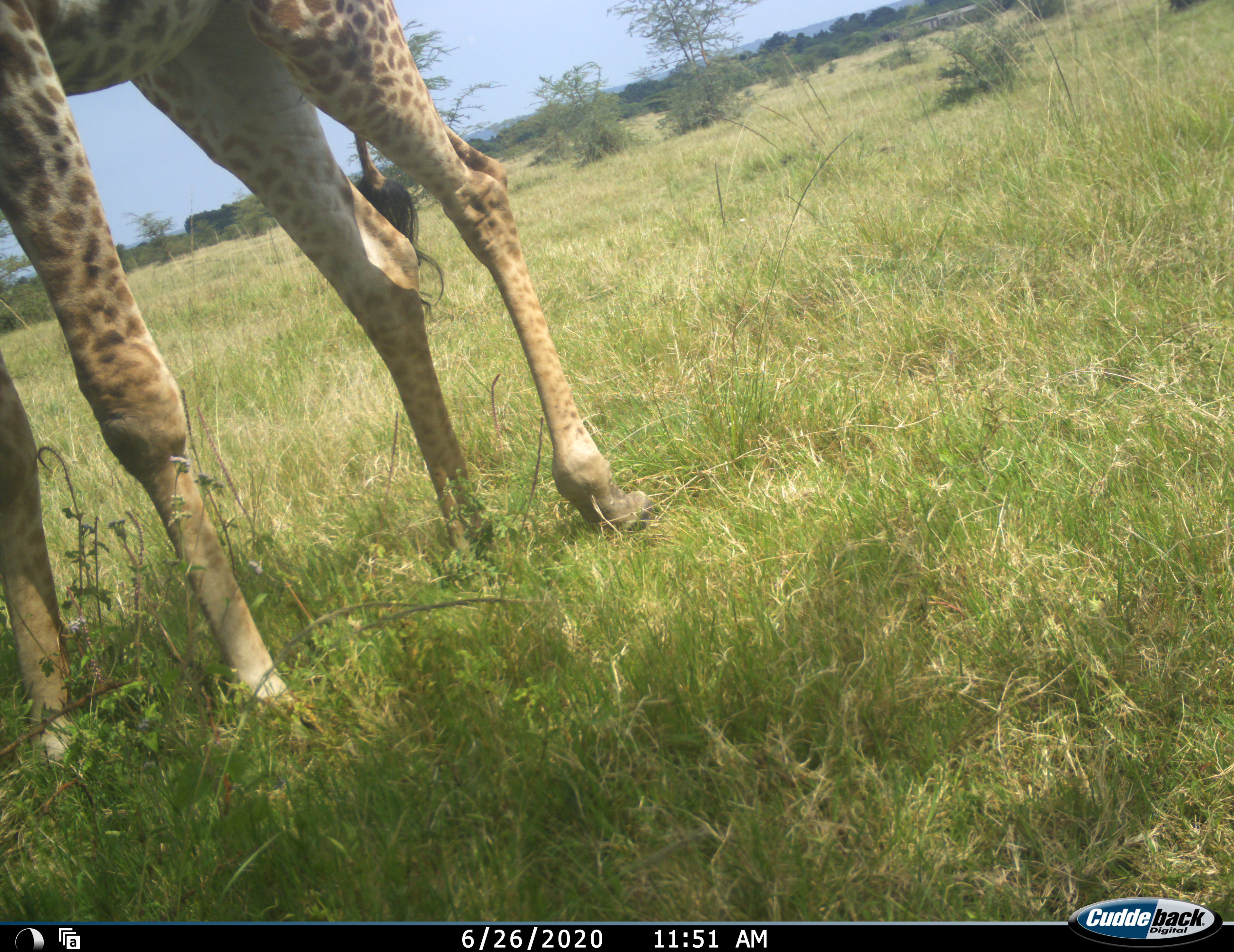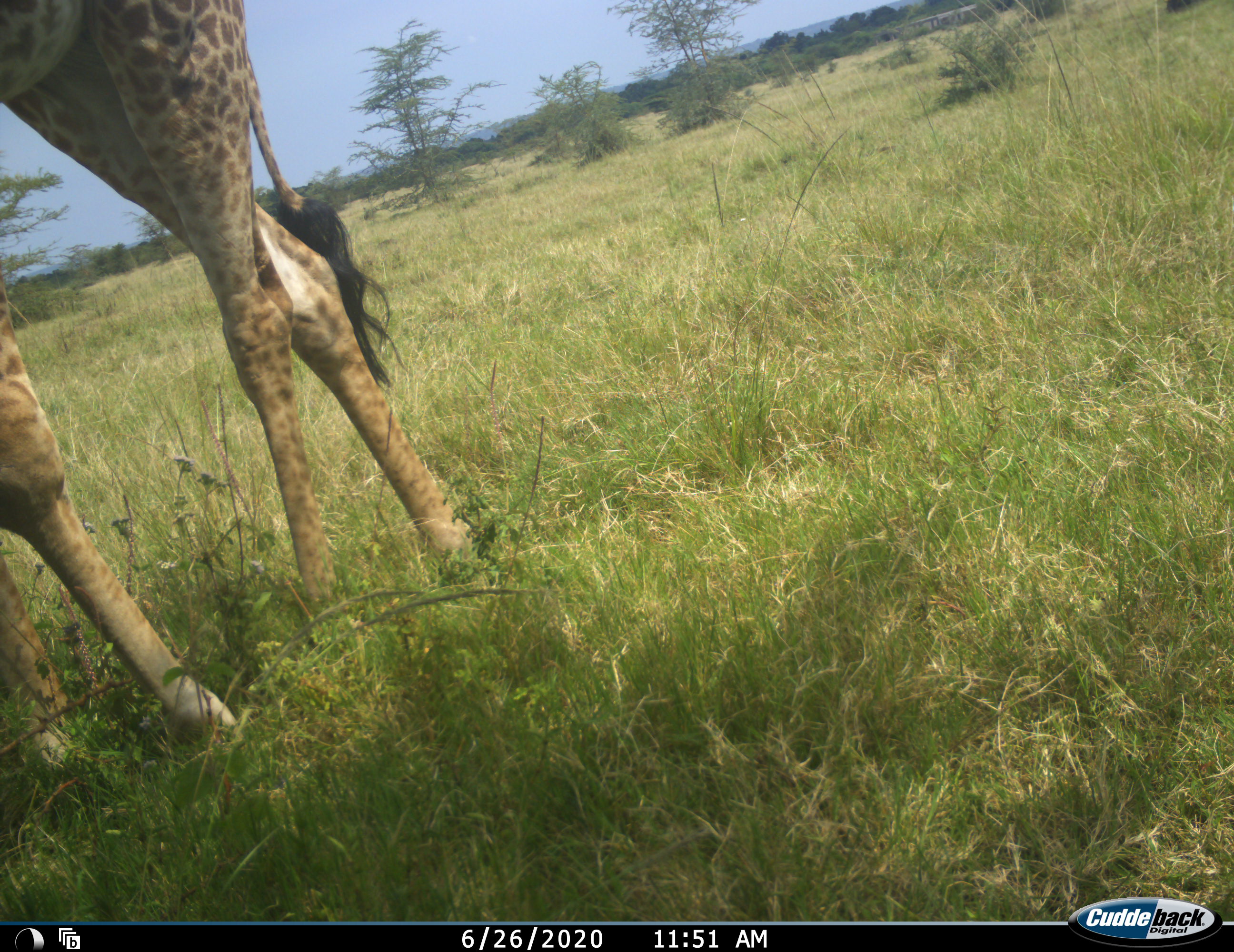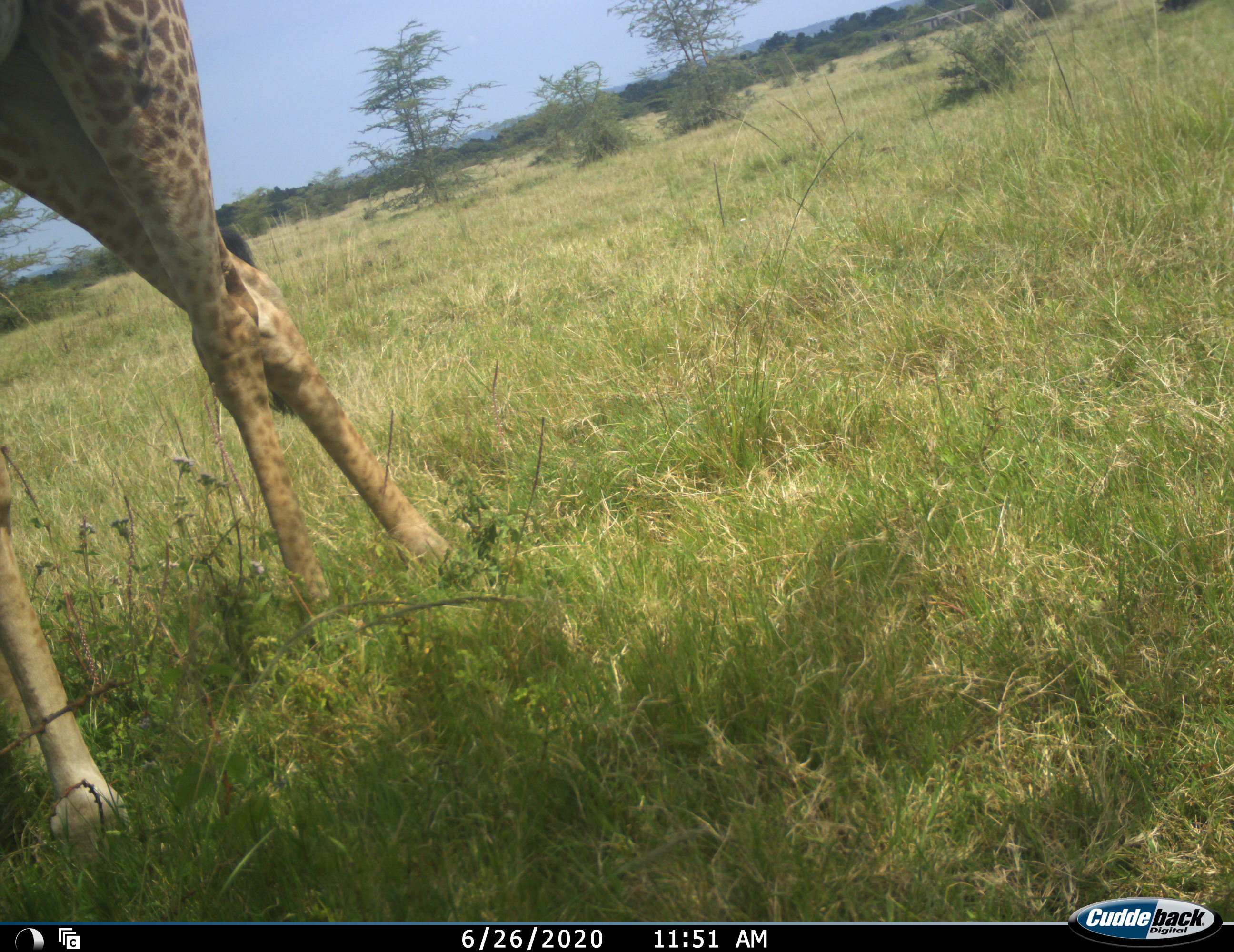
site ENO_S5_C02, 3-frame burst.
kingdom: Animalia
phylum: Chordata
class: Mammalia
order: Artiodactyla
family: Giraffidae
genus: Giraffa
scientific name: Giraffa camelopardalis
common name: giraffe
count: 1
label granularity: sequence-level